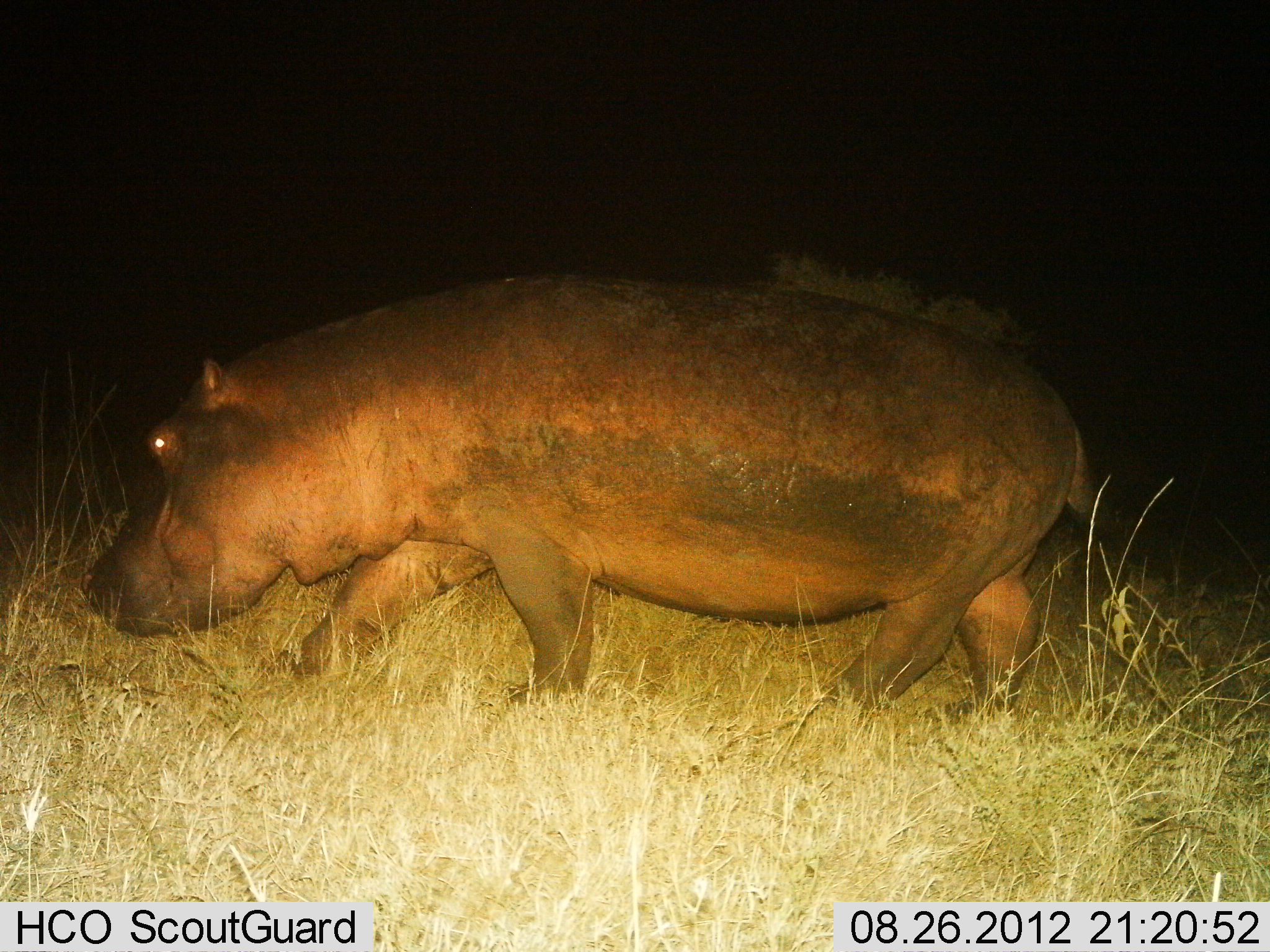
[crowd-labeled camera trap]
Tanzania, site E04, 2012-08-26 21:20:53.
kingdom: Animalia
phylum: Chordata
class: Mammalia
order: Artiodactyla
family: Hippopotamidae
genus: Hippopotamus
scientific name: Hippopotamus amphibius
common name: hippopotamus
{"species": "hippopotamus (Hippopotamus amphibius)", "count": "1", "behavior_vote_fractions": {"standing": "0%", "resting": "0%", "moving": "100%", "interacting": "0%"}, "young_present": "0%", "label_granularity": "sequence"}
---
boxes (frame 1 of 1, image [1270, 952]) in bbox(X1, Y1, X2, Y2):
animal: bbox(89, 271, 1096, 725)